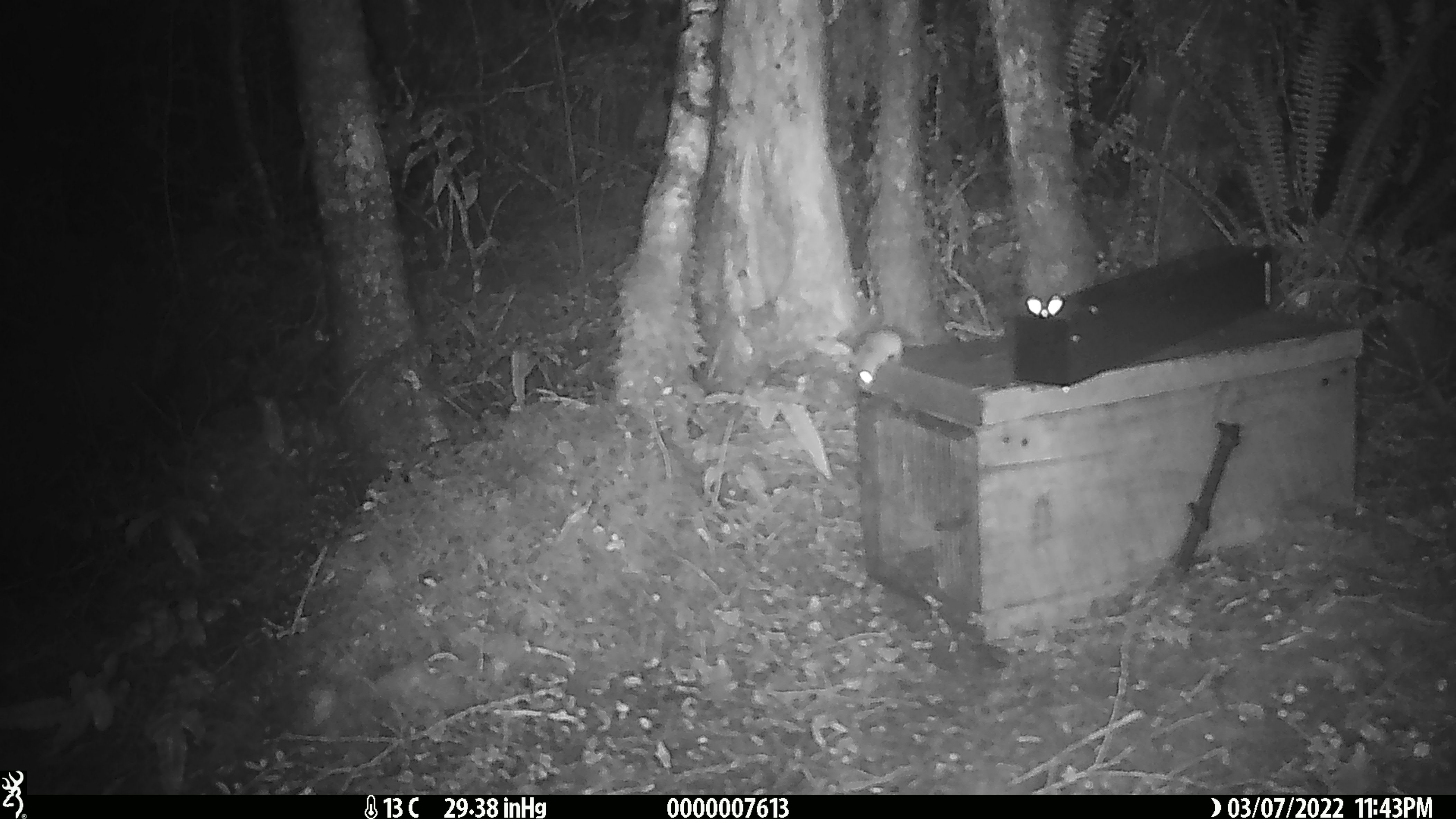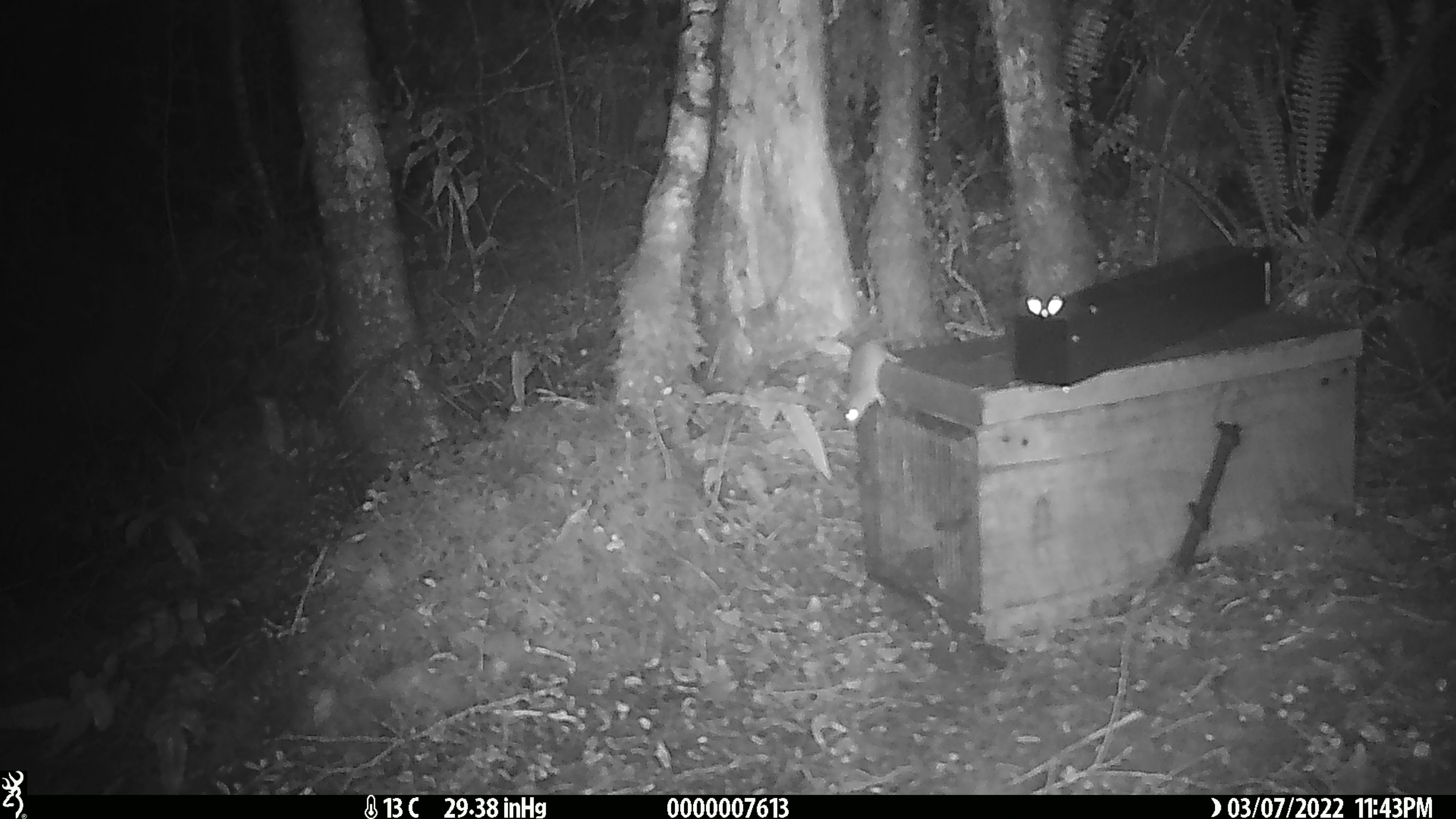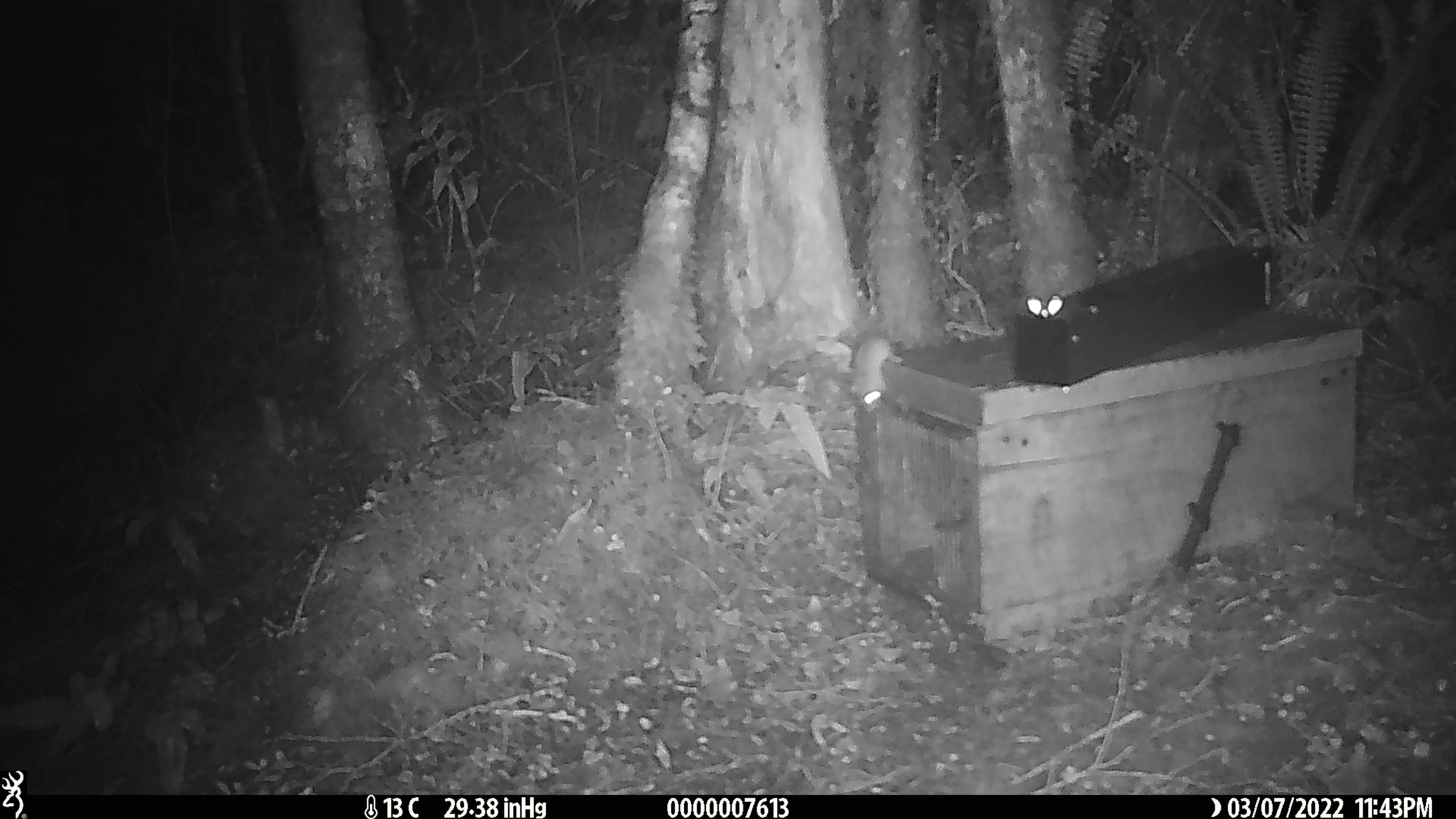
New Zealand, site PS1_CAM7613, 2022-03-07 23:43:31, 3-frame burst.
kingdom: Animalia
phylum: Chordata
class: Mammalia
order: Rodentia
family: Muridae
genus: Mus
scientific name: Mus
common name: mouse